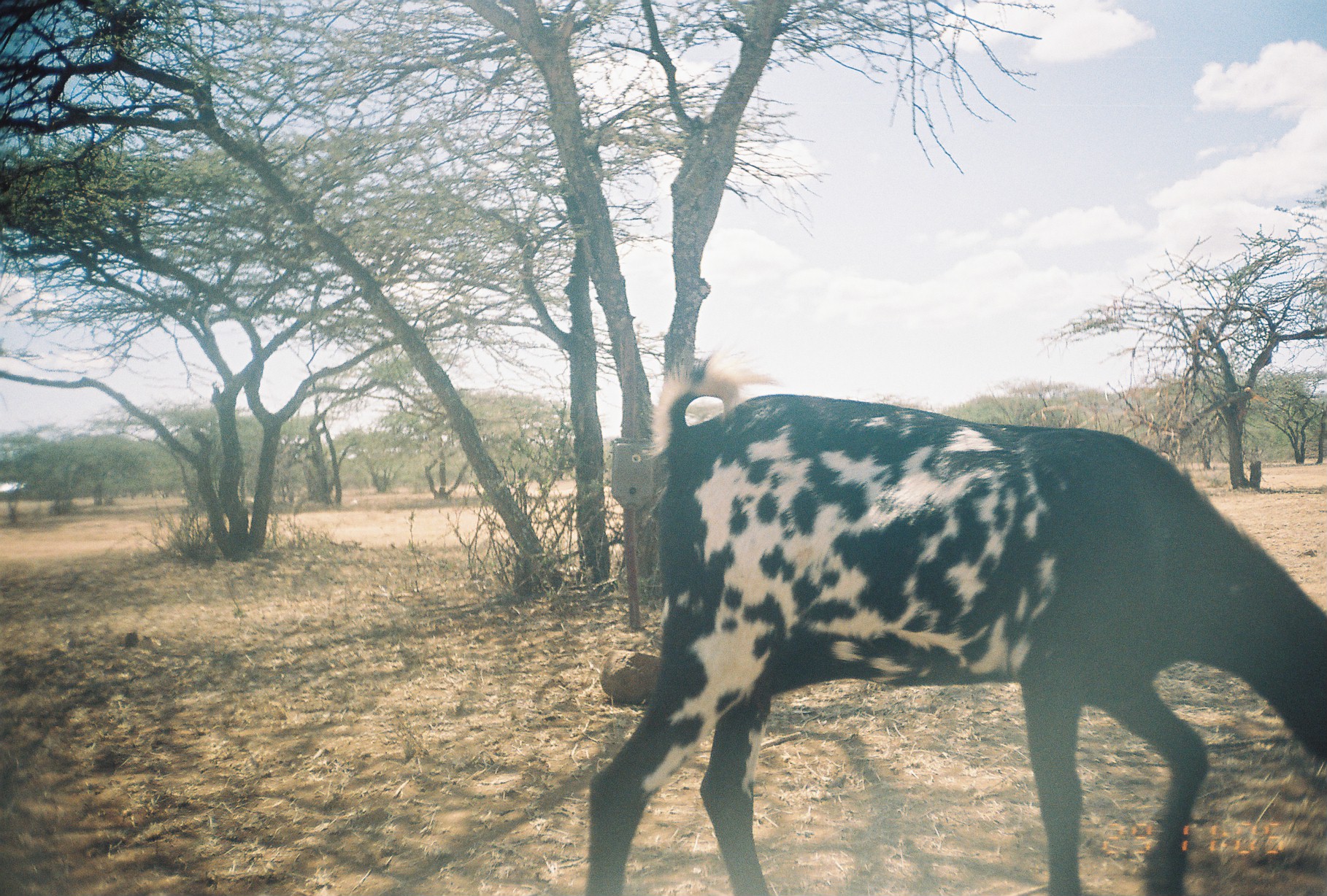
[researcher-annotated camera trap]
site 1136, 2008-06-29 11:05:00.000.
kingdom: Animalia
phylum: Chordata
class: Mammalia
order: Artiodactyla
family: Bovidae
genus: Capra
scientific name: Capra aegagrus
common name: wild goat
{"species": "Capra aegagrus (wild goat)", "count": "1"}